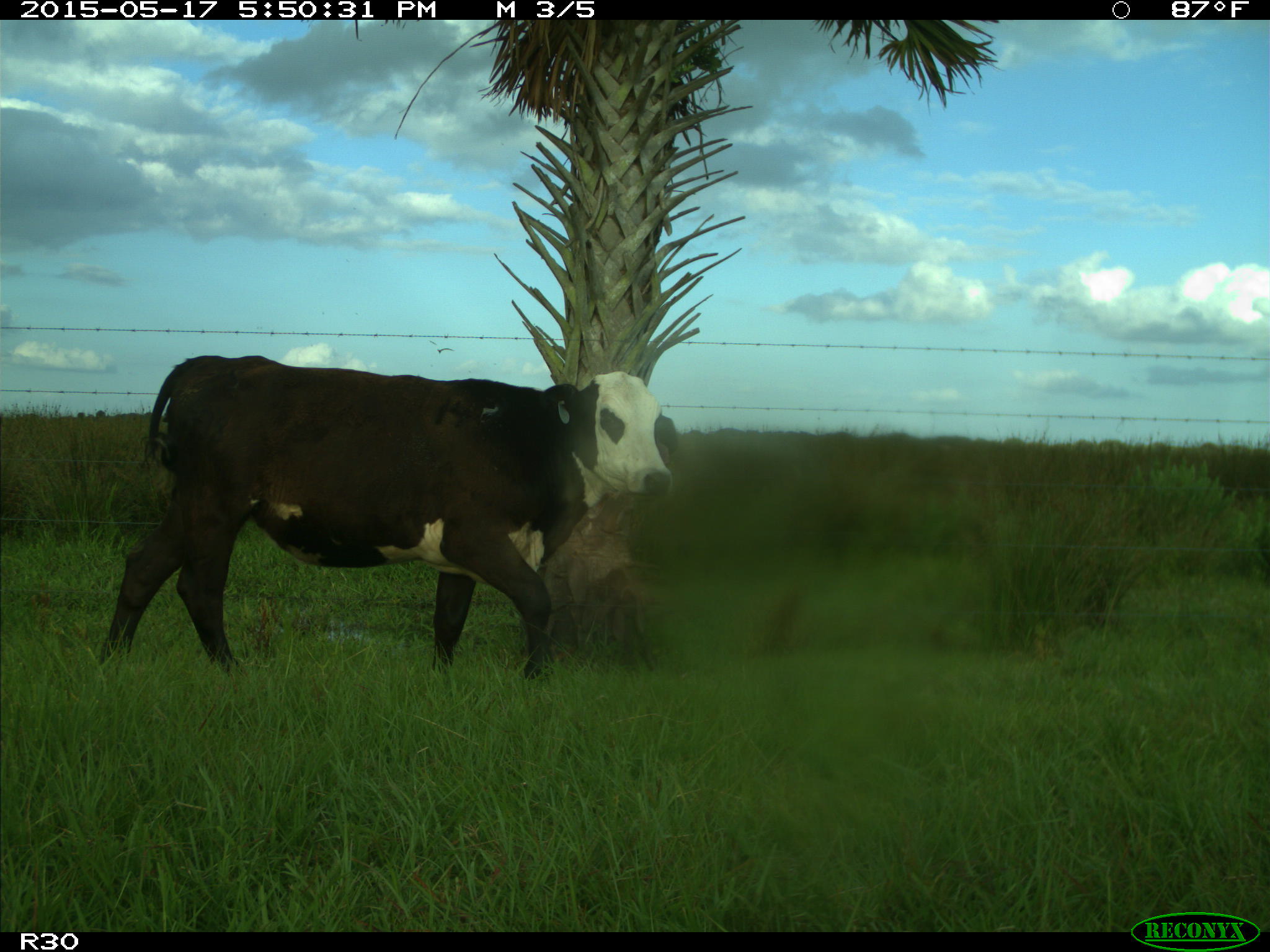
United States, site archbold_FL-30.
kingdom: Animalia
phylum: Chordata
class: Mammalia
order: Artiodactyla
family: Bovidae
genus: Bos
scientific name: Bos taurus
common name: domestic cow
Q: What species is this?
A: Bos taurus (domestic cow).